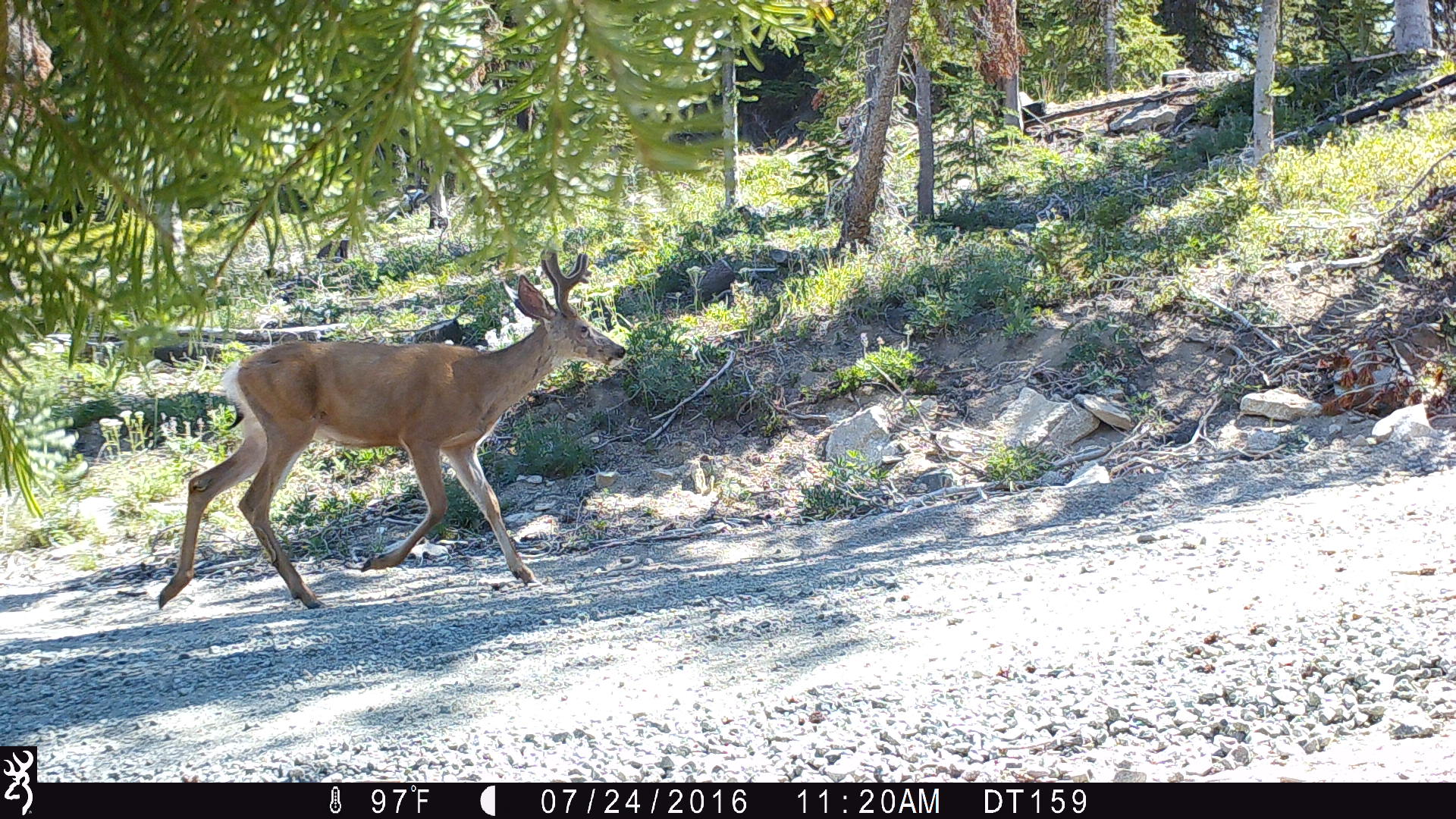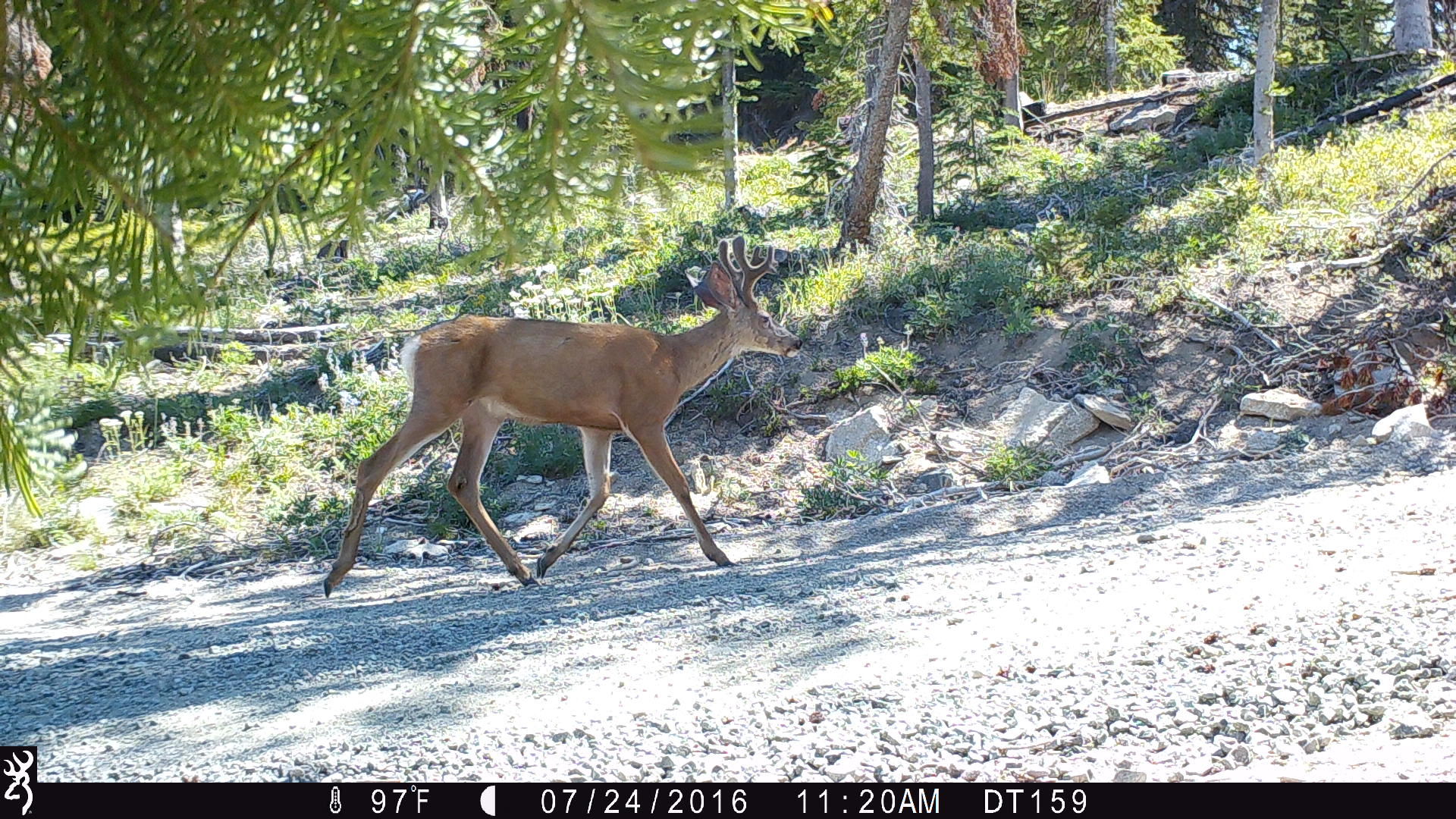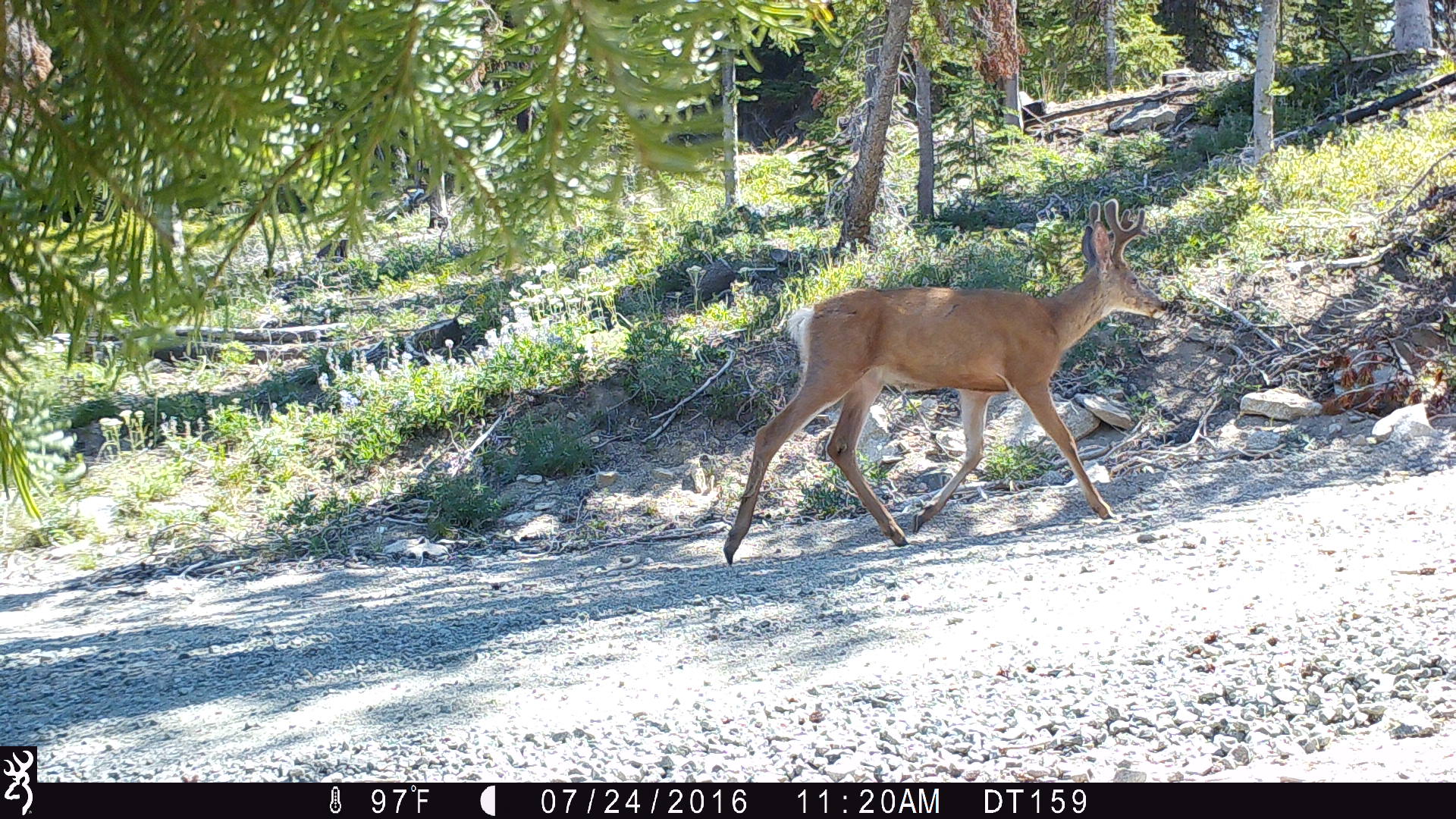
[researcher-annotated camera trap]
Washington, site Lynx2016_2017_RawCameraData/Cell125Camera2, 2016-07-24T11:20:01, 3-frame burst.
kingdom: Animalia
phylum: Chordata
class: Mammalia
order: Artiodactyla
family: Cervidae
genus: Odocoileus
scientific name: Odocoileus hemionus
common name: mule deer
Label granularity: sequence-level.